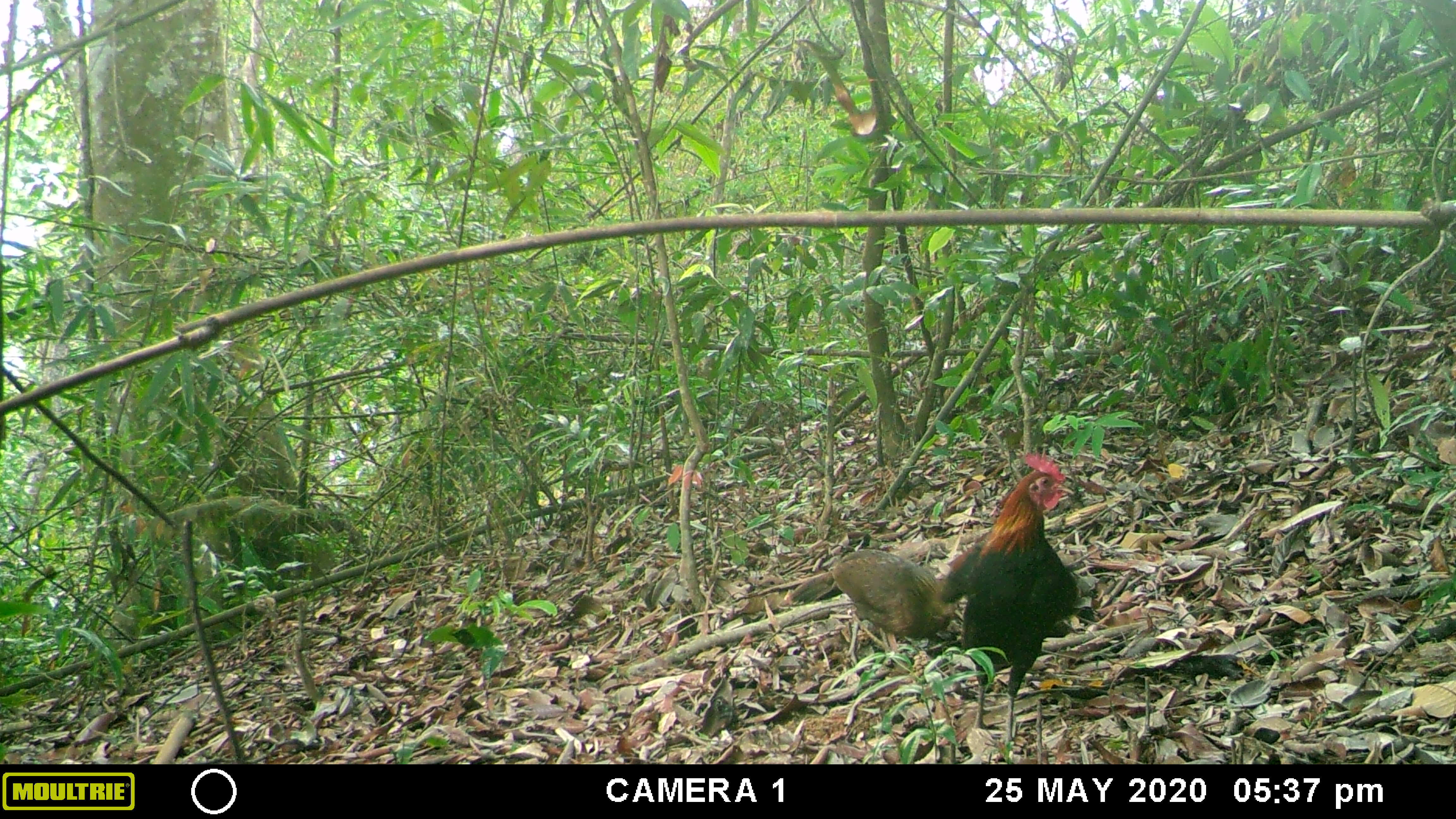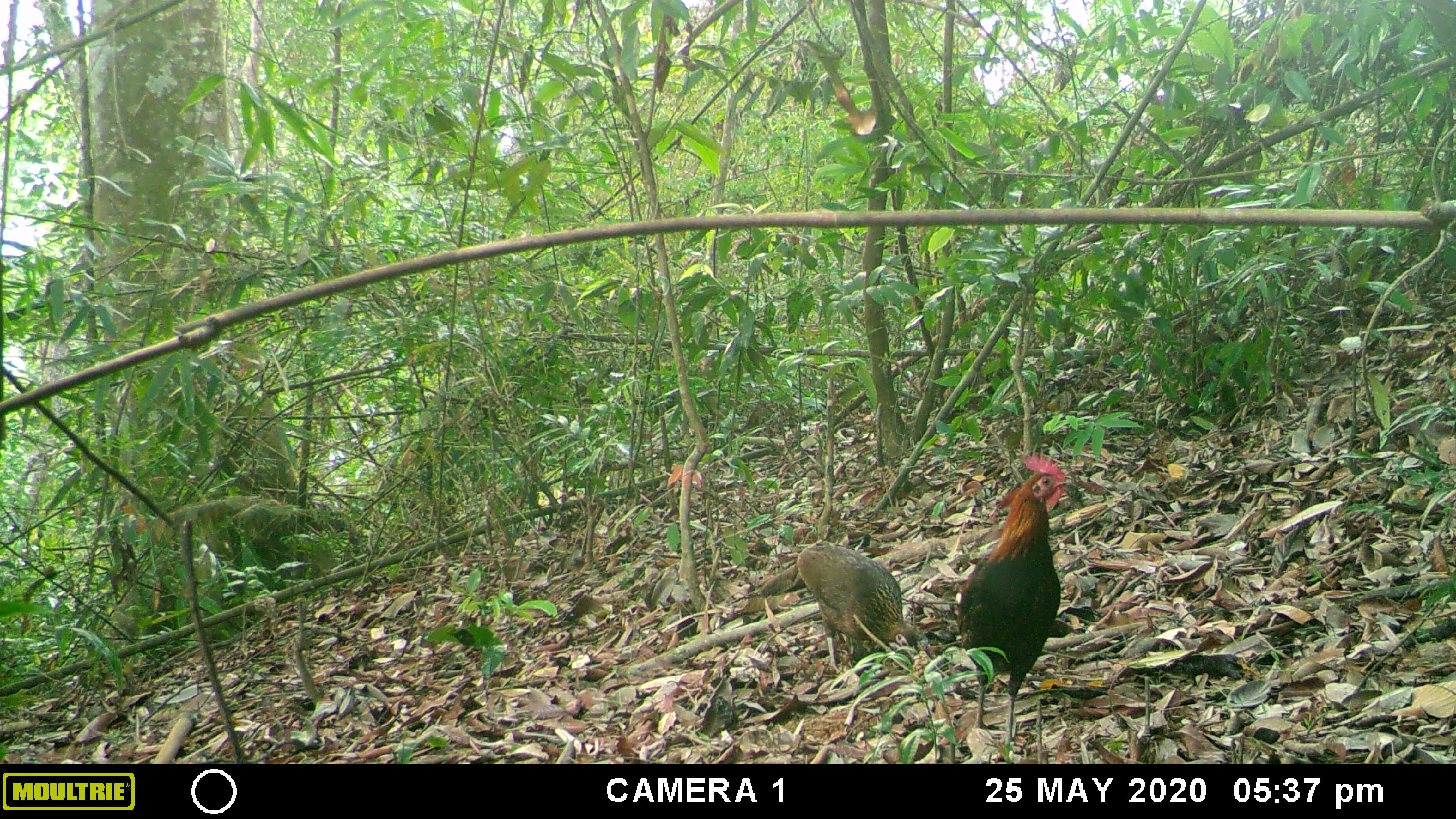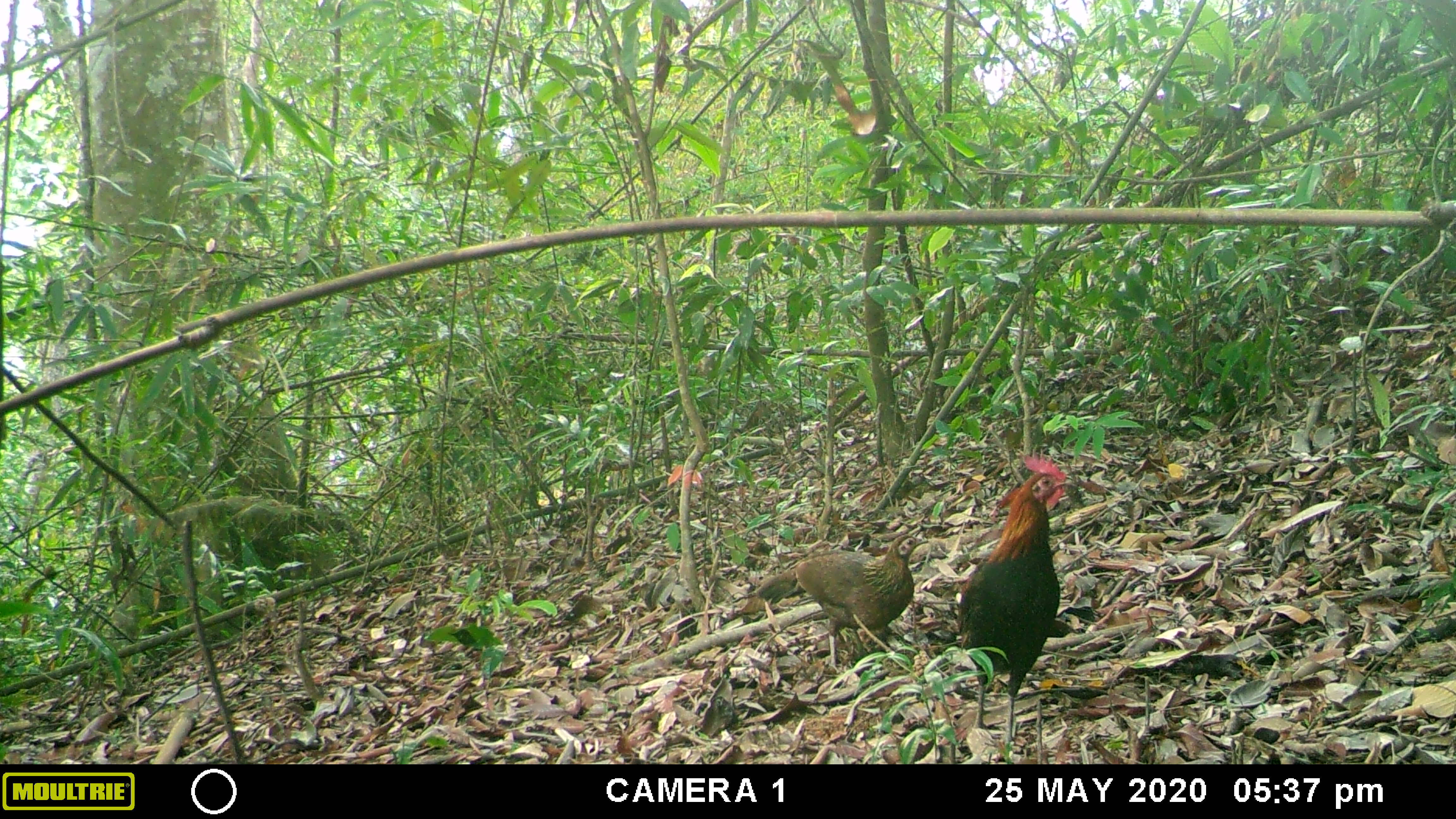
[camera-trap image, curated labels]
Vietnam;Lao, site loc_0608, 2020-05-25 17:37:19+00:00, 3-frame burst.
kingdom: Animalia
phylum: Chordata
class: Aves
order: Galliformes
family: Phasianidae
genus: Gallus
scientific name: Gallus gallus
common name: red junglefowl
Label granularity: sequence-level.